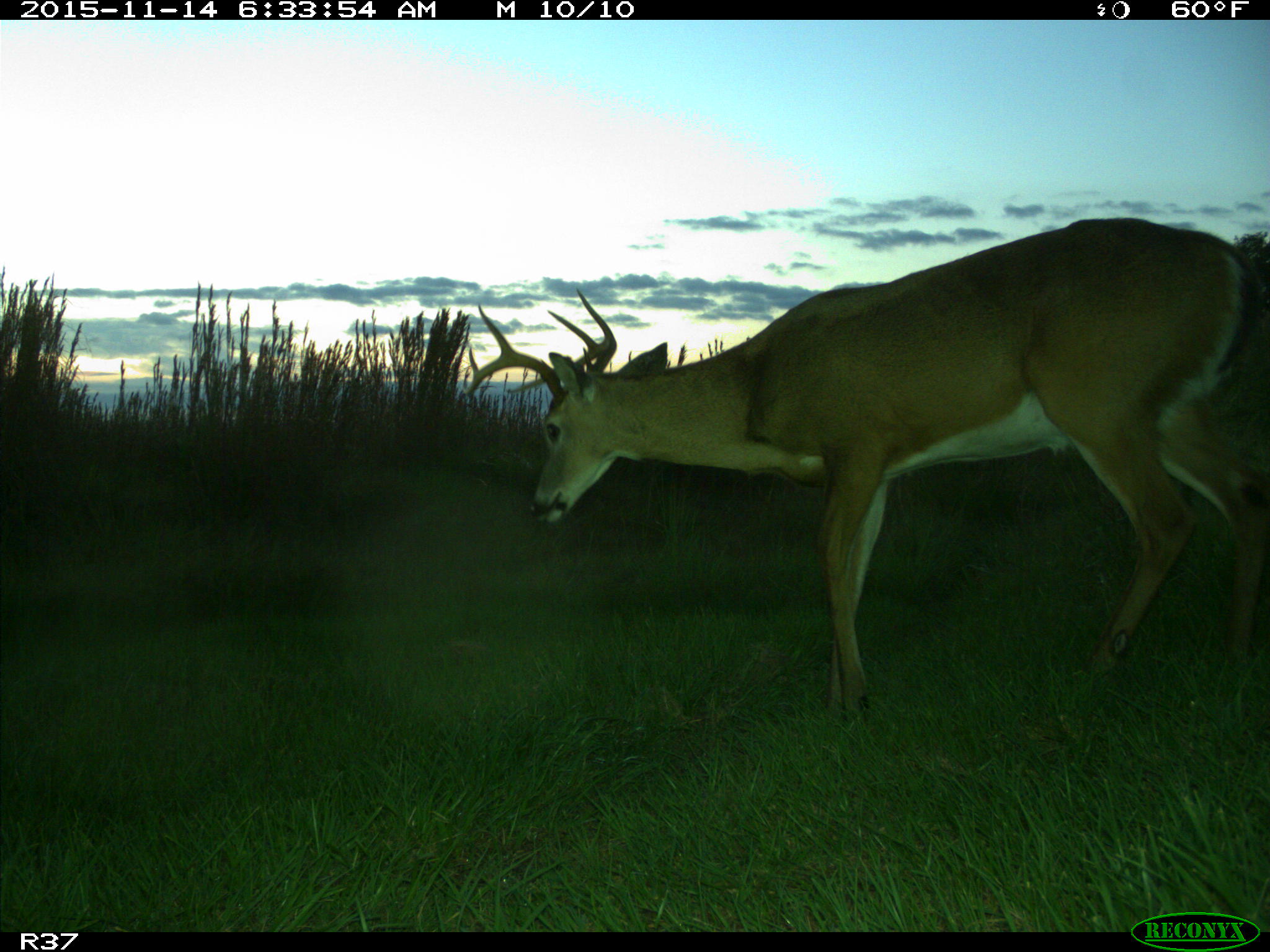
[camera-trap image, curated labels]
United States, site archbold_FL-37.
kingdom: Animalia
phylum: Chordata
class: Mammalia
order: Artiodactyla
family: Cervidae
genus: Odocoileus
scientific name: Odocoileus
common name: deer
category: unidentified deer